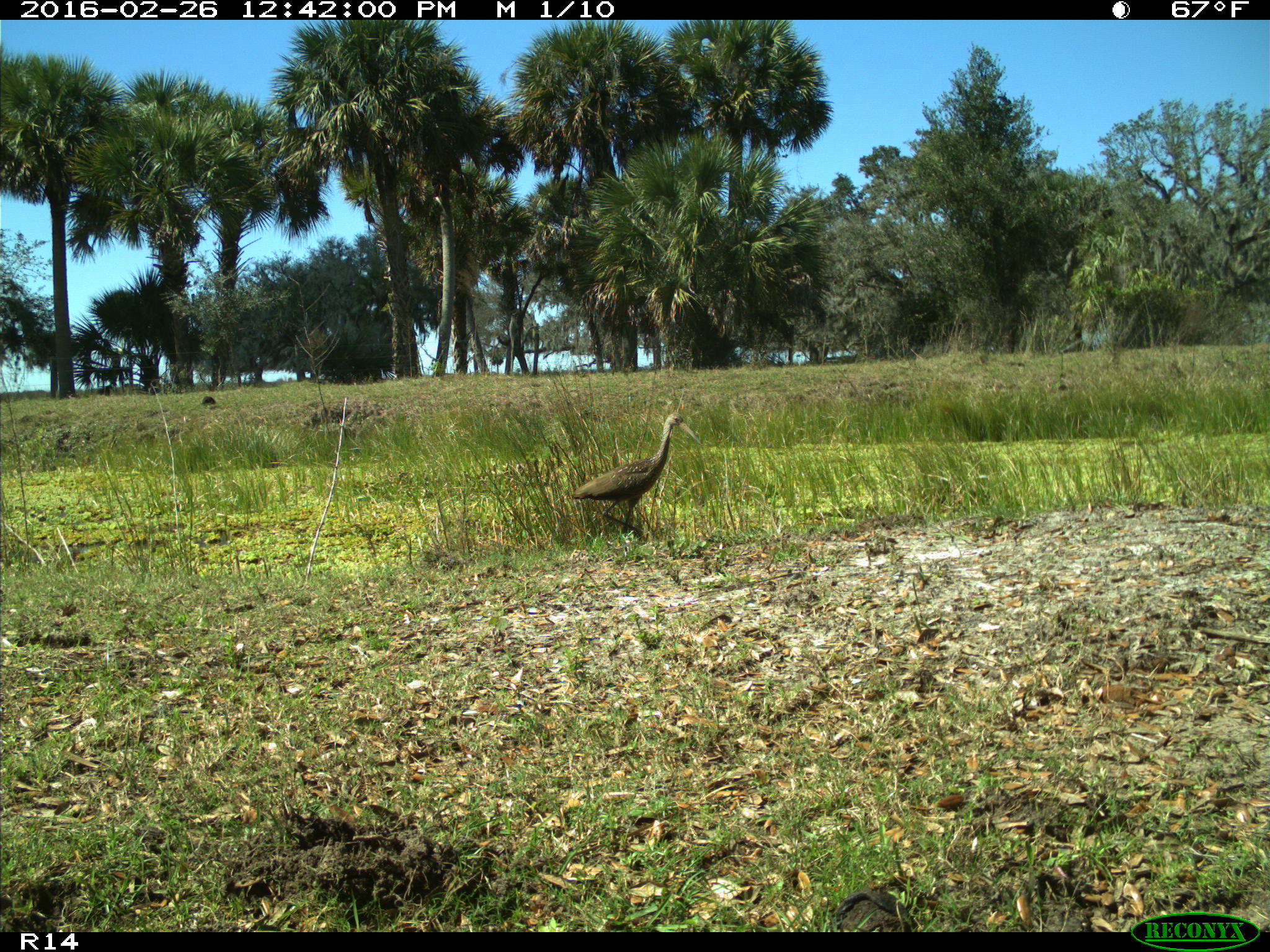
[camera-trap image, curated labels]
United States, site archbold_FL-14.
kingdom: Animalia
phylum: Chordata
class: Aves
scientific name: Aves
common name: birds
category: unidentified bird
Unidentified bird (birds) (Aves).